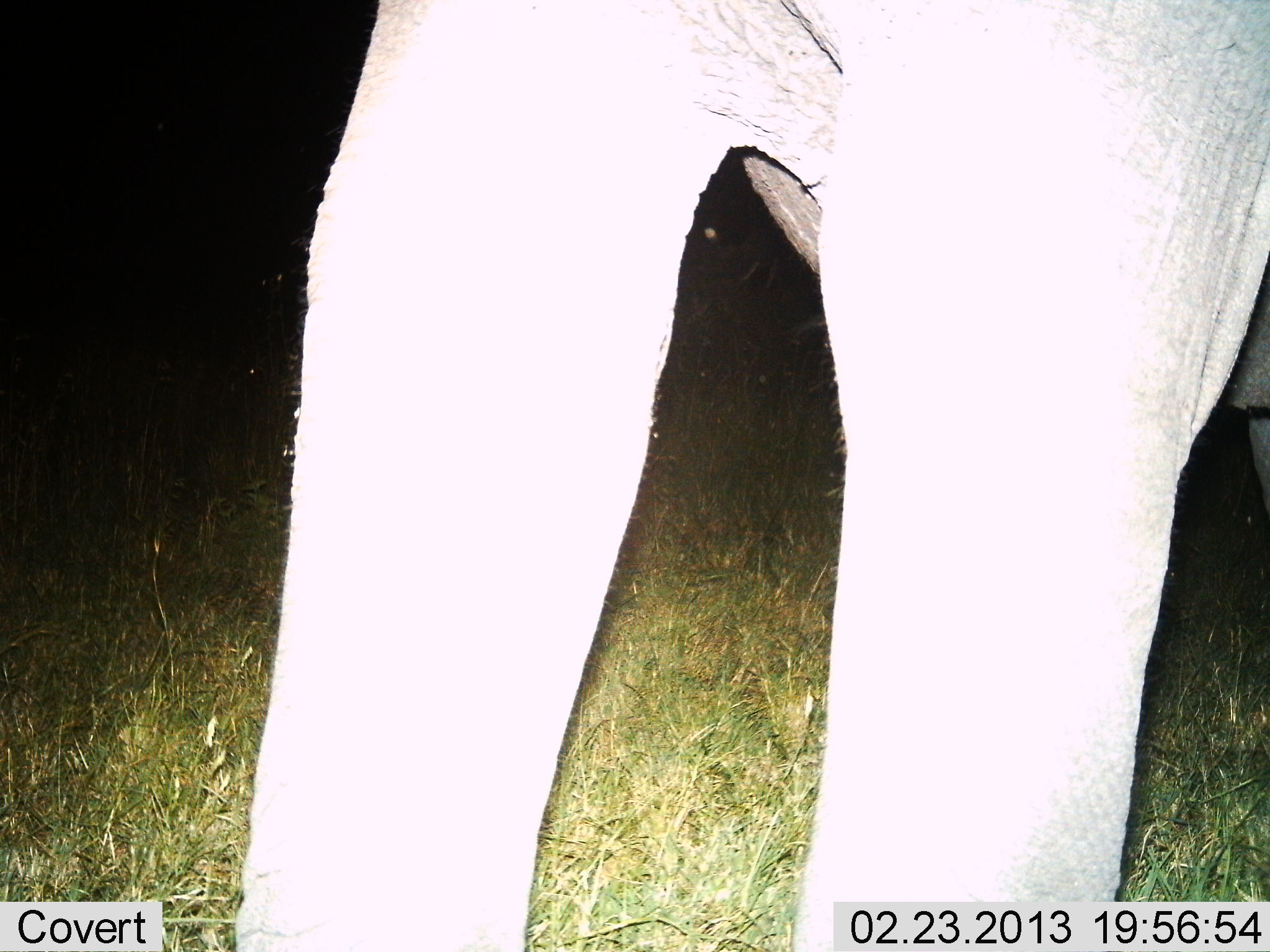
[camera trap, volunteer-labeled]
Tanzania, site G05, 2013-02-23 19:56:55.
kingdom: Animalia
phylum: Chordata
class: Mammalia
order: Proboscidea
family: Elephantidae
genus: Loxodonta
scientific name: Loxodonta africana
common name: african bush elephant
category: elephant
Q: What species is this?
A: Elephant (african bush elephant) (Loxodonta africana).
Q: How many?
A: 1.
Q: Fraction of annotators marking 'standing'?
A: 96%.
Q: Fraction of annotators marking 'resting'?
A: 0%.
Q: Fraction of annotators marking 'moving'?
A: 4%.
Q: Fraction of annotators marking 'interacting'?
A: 0%.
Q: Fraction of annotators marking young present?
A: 0%.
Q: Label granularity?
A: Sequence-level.